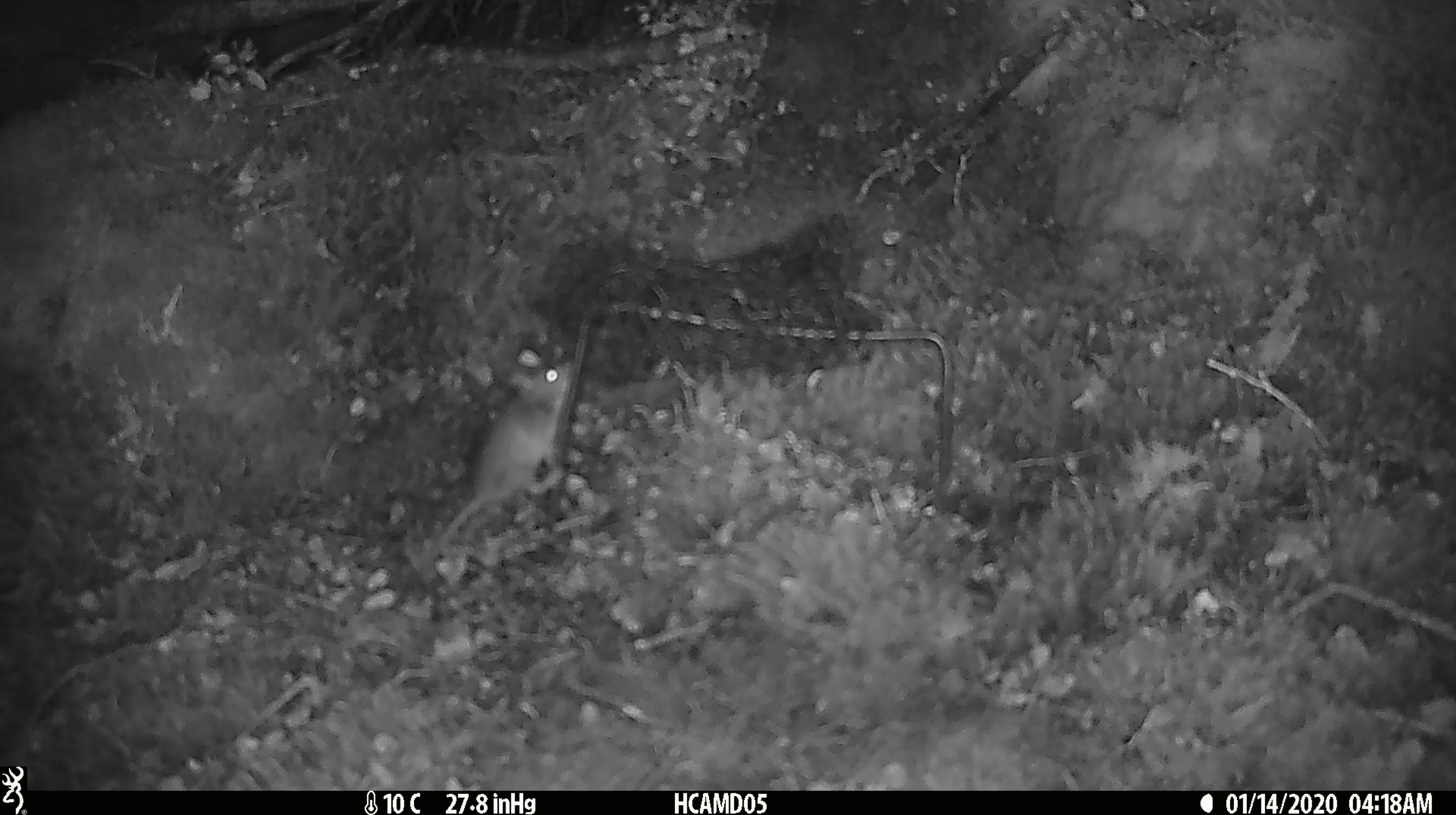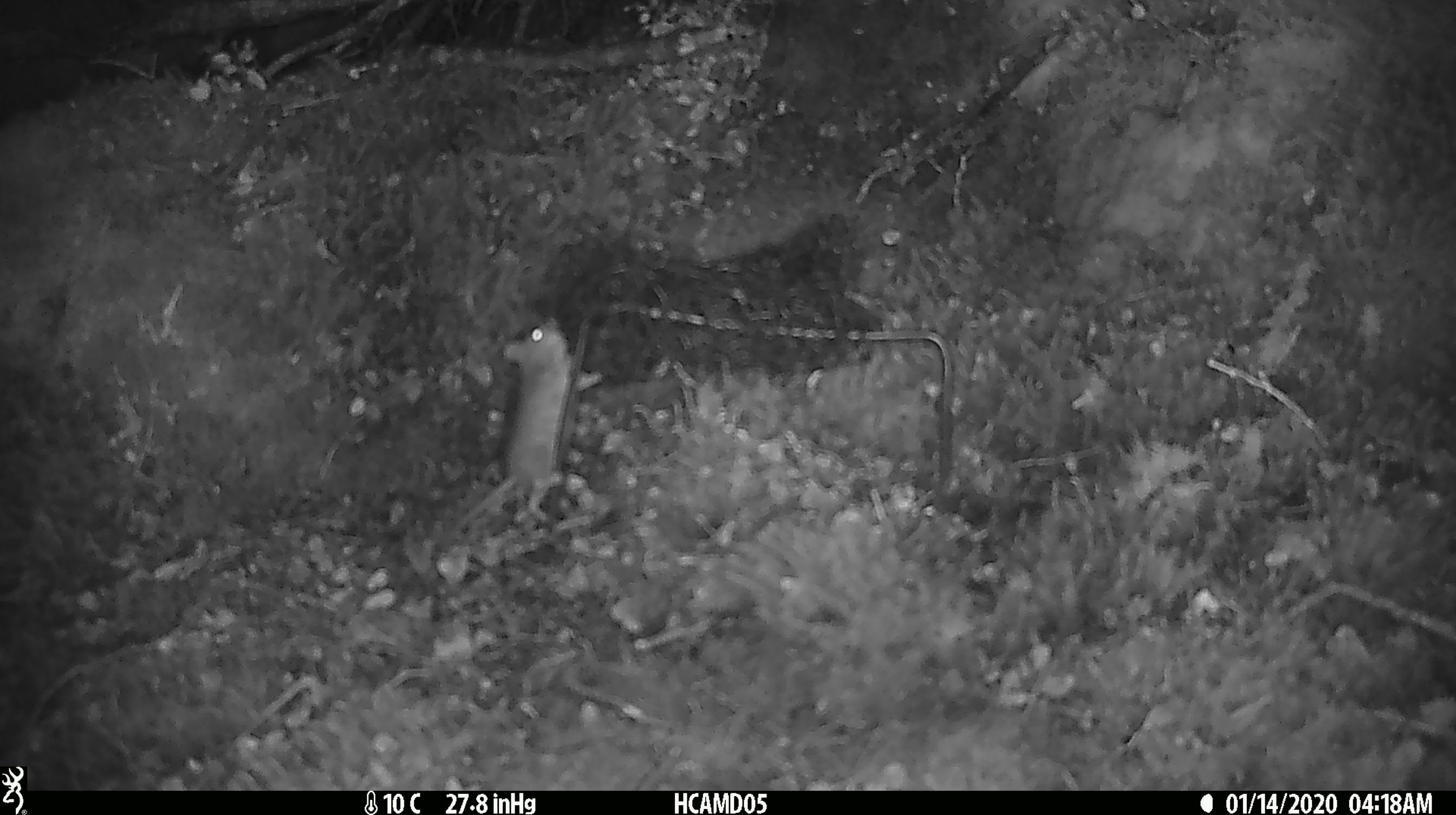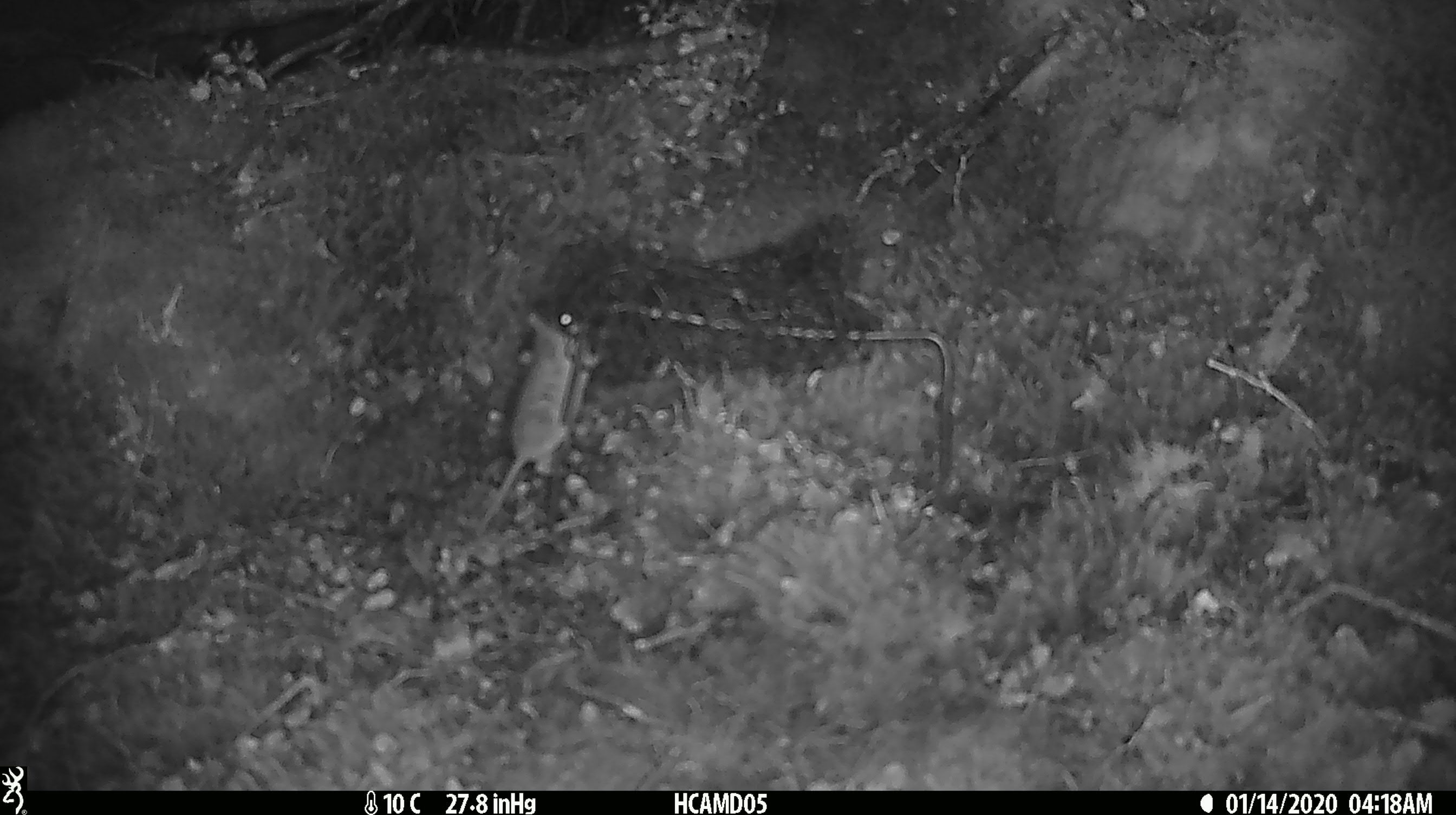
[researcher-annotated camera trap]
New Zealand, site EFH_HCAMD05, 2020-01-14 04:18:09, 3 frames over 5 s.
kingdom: Animalia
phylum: Chordata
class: Mammalia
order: Rodentia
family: Muridae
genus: Mus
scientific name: Mus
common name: mouse